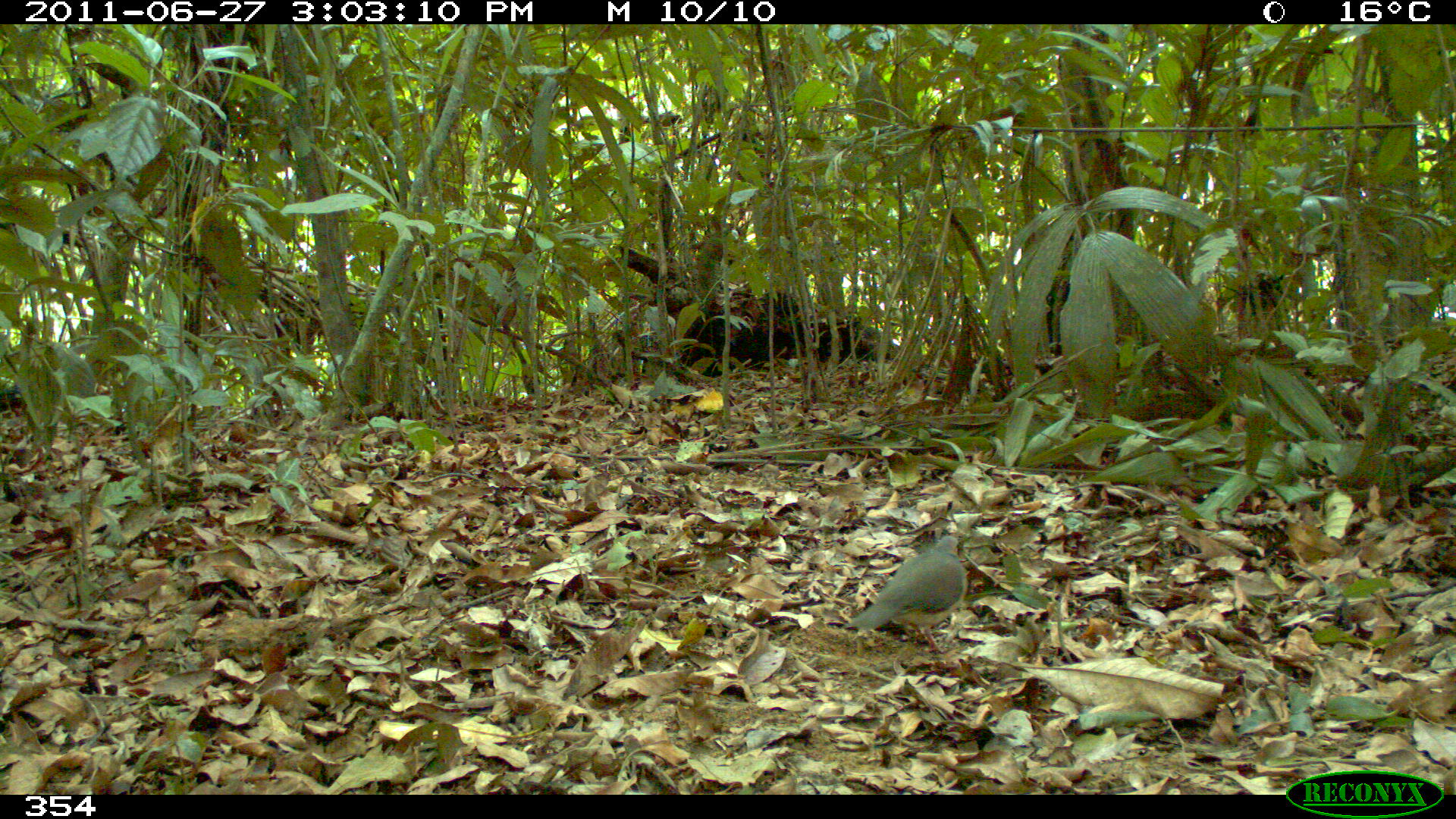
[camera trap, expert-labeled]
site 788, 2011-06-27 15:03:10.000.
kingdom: Animalia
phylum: Chordata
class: Aves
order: Columbiformes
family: Columbidae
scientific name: Columbidae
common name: dove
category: paloma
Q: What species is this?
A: Paloma (dove) (Columbidae).